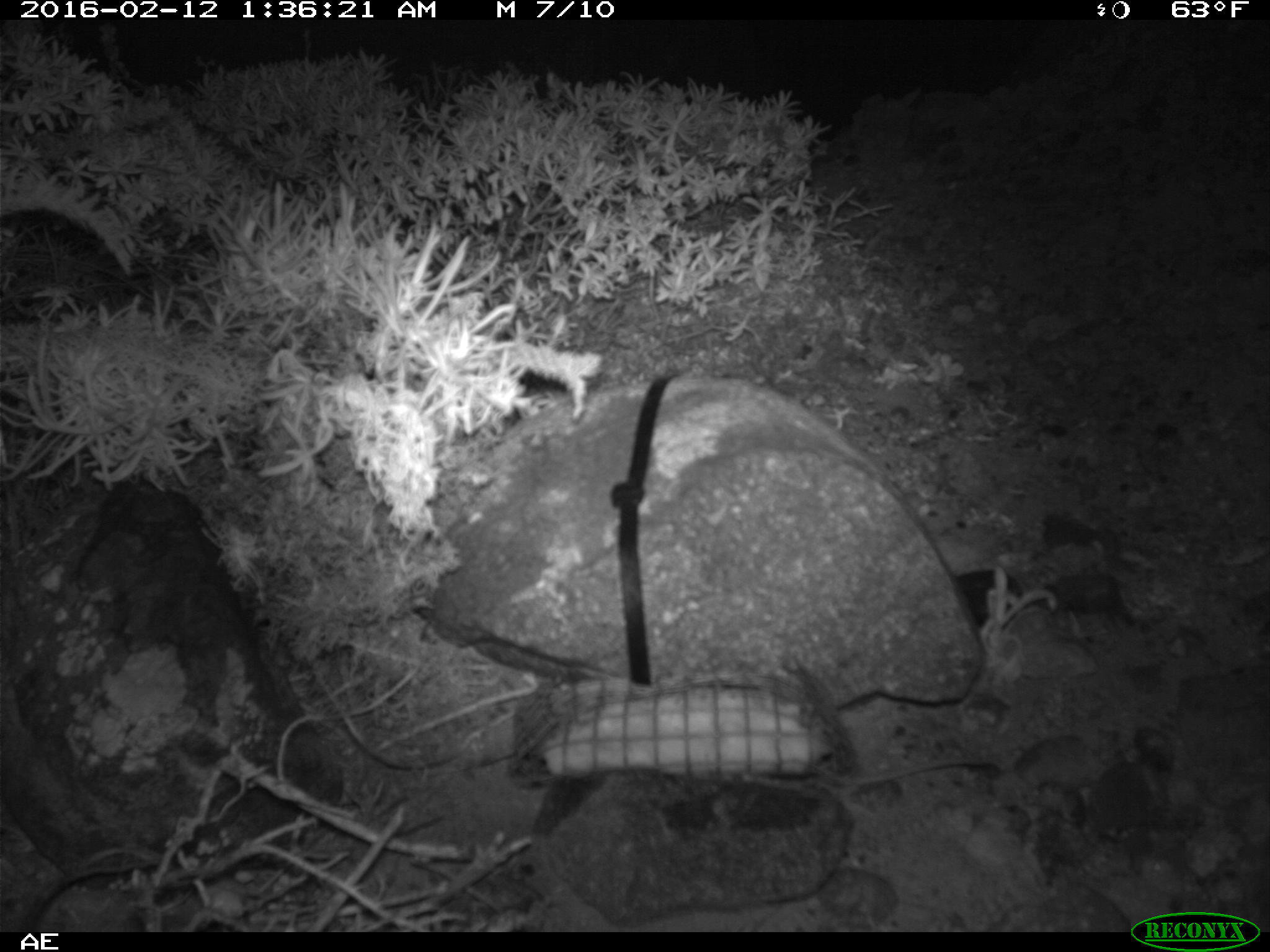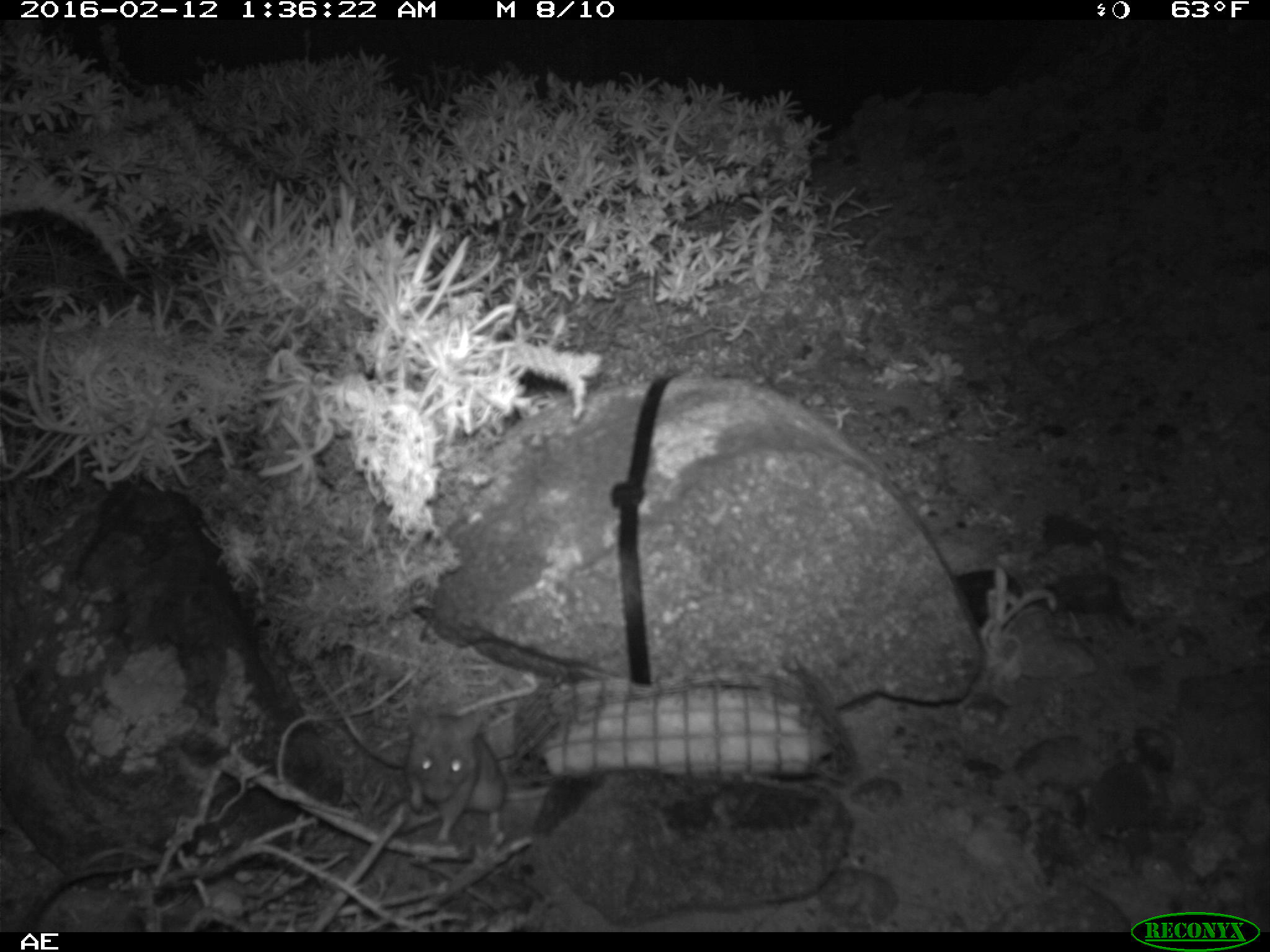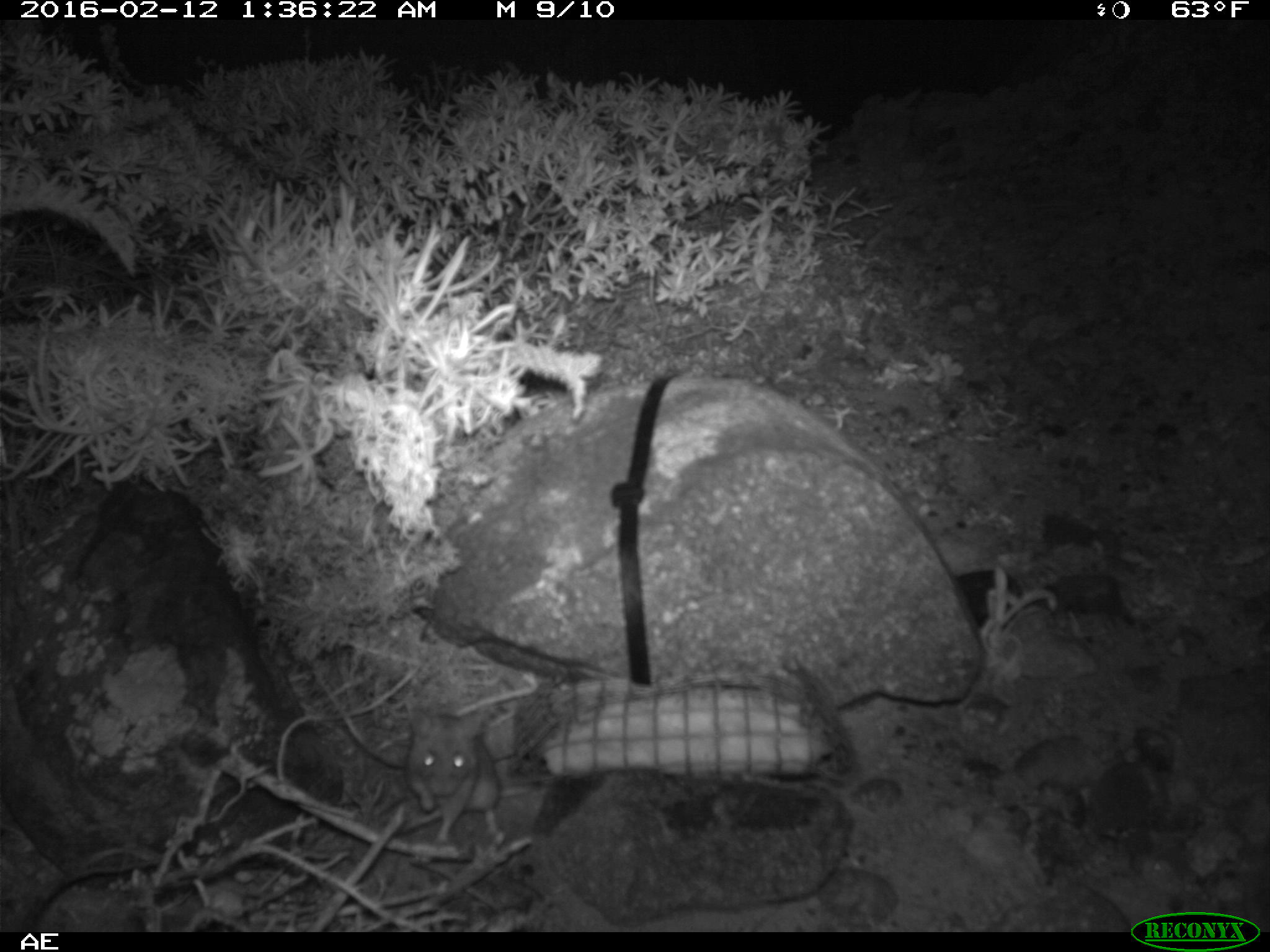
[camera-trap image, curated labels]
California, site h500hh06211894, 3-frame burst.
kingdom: Animalia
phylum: Chordata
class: Mammalia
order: Rodentia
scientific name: Rodentia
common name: rodent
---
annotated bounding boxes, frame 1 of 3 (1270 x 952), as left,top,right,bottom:
rodent: 815,757,992,785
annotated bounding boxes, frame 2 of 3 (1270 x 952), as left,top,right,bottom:
rodent: 402,702,508,844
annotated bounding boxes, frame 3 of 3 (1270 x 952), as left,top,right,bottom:
rodent: 408,705,503,844